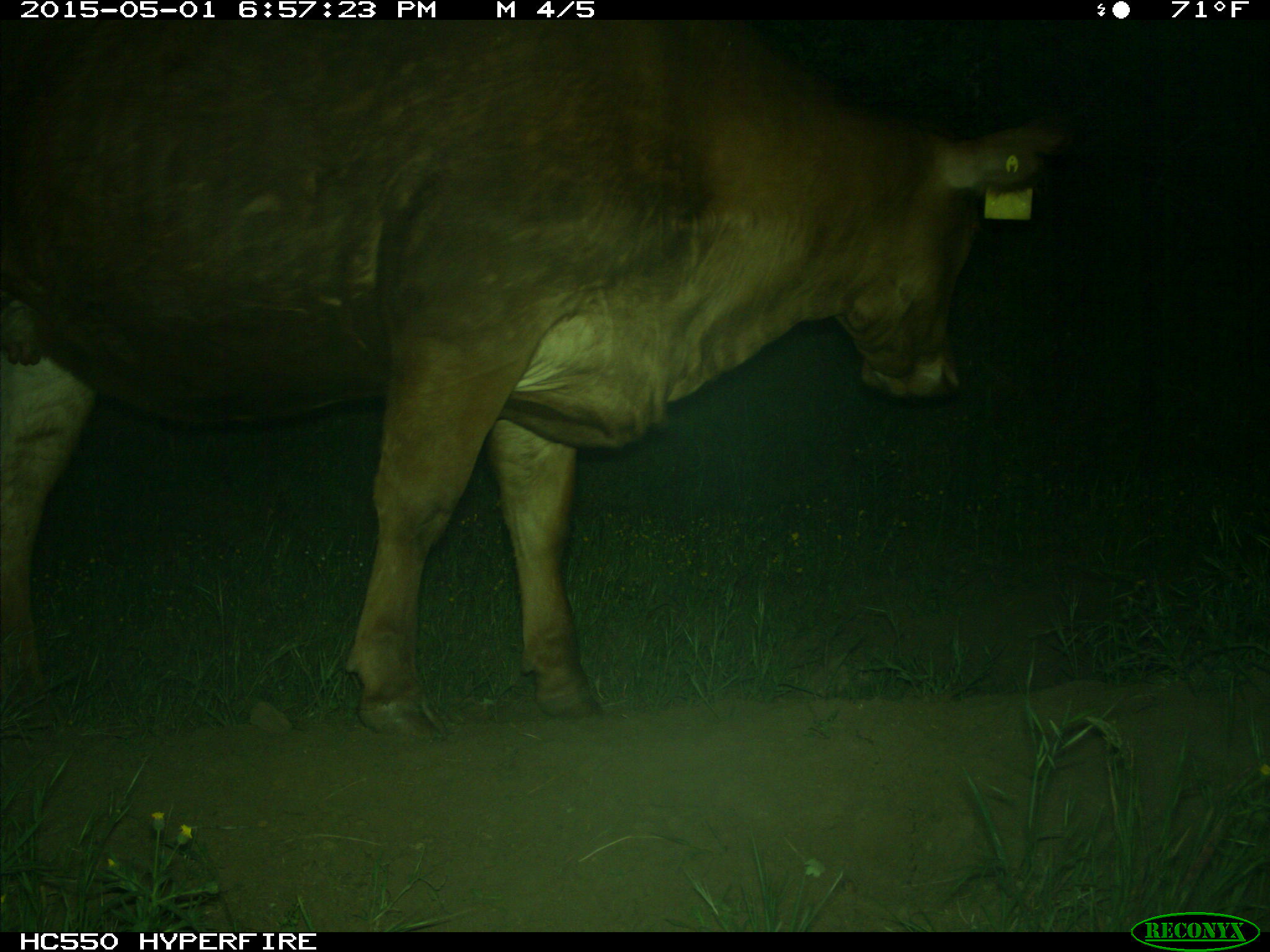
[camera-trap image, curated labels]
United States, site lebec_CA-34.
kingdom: Animalia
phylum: Chordata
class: Mammalia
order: Artiodactyla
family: Bovidae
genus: Bos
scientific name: Bos taurus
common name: domestic cow